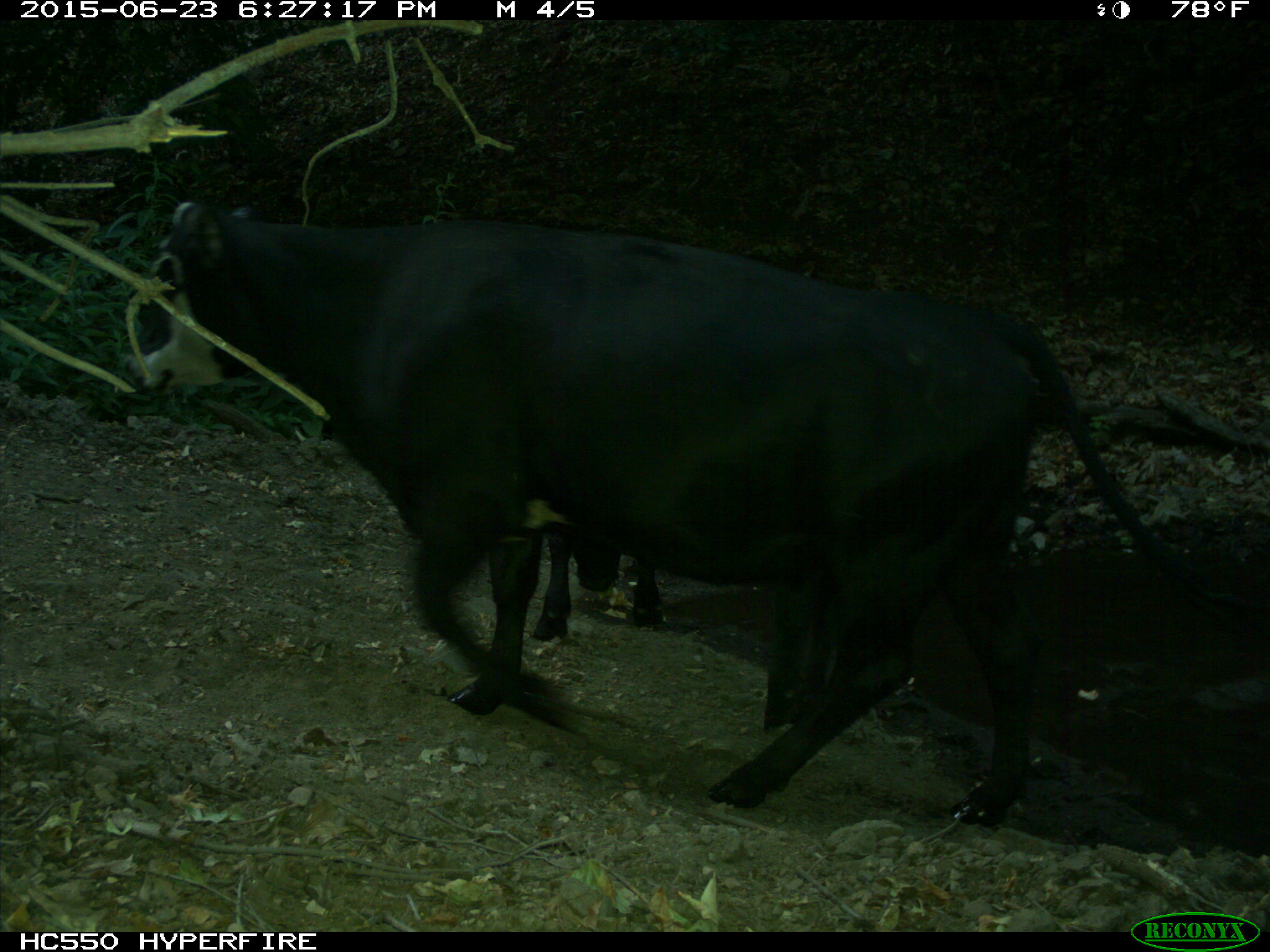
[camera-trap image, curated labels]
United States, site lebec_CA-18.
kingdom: Animalia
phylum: Chordata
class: Mammalia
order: Artiodactyla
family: Bovidae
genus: Bos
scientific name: Bos taurus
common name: domestic cow